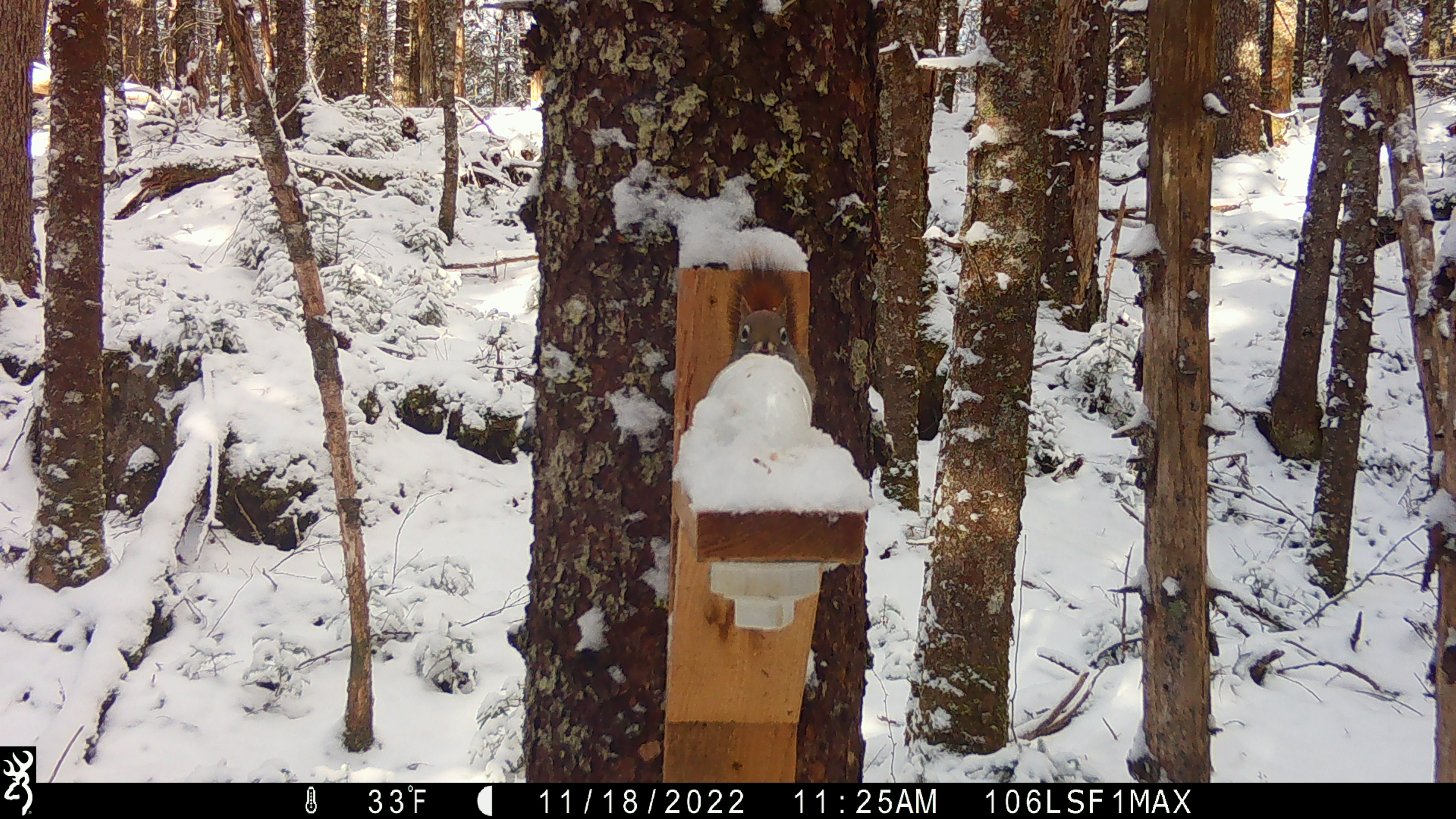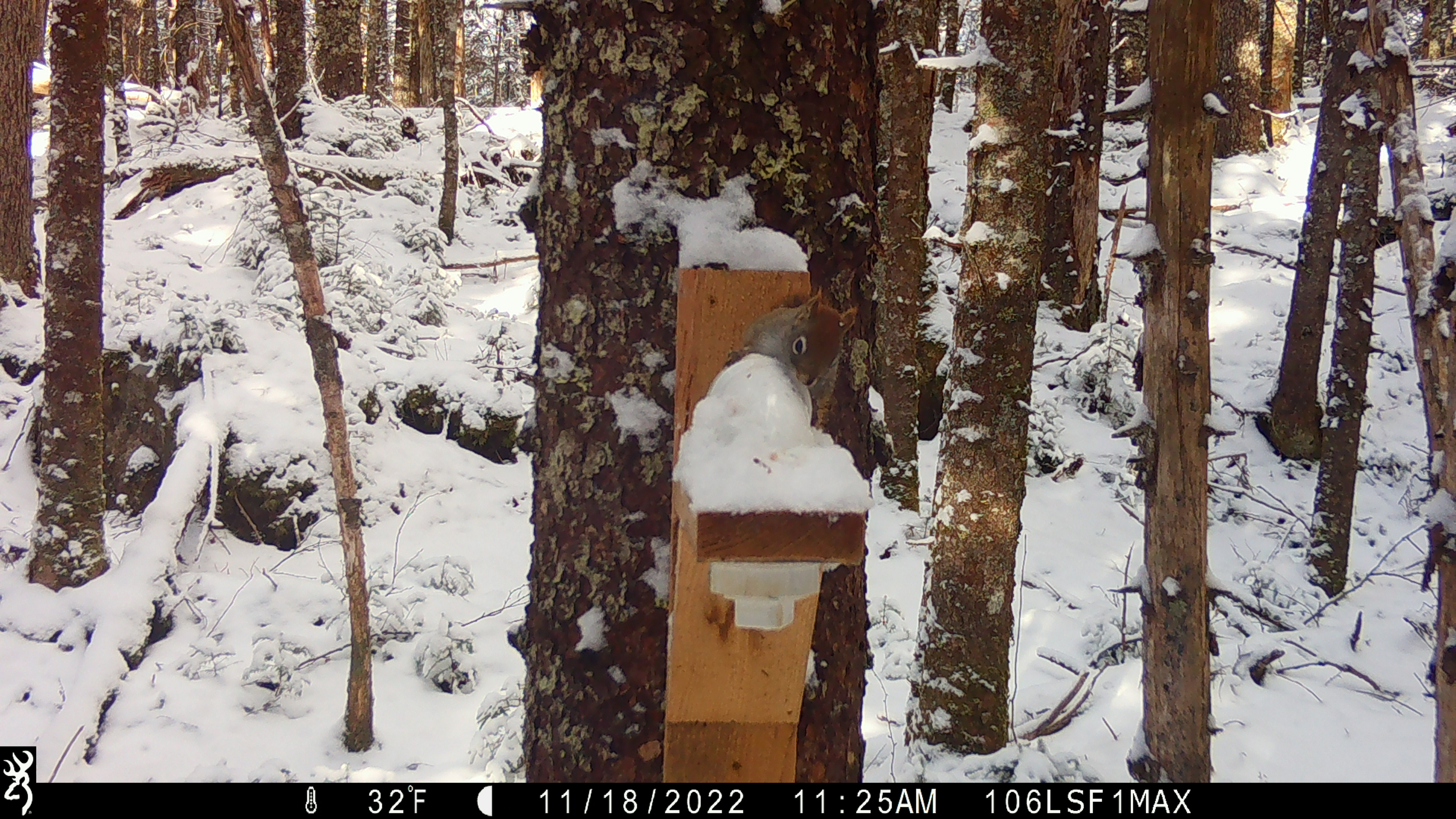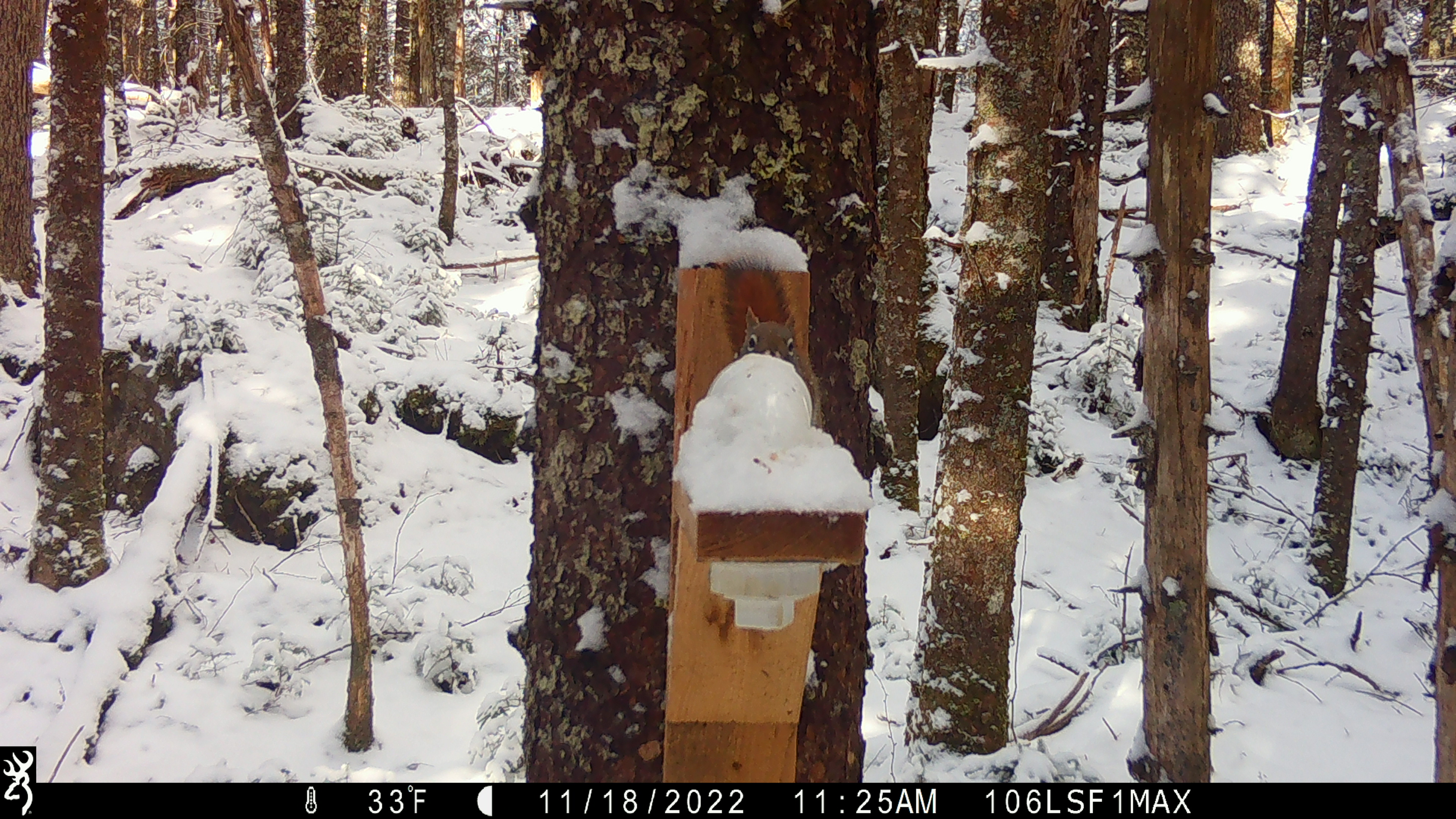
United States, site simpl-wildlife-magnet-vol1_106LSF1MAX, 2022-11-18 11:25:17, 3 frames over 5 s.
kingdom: Animalia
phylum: Chordata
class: Mammalia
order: Rodentia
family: Sciuridae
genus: Tamiasciurus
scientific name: Tamiasciurus hudsonicus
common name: red squirrel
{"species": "red squirrel (Tamiasciurus hudsonicus)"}